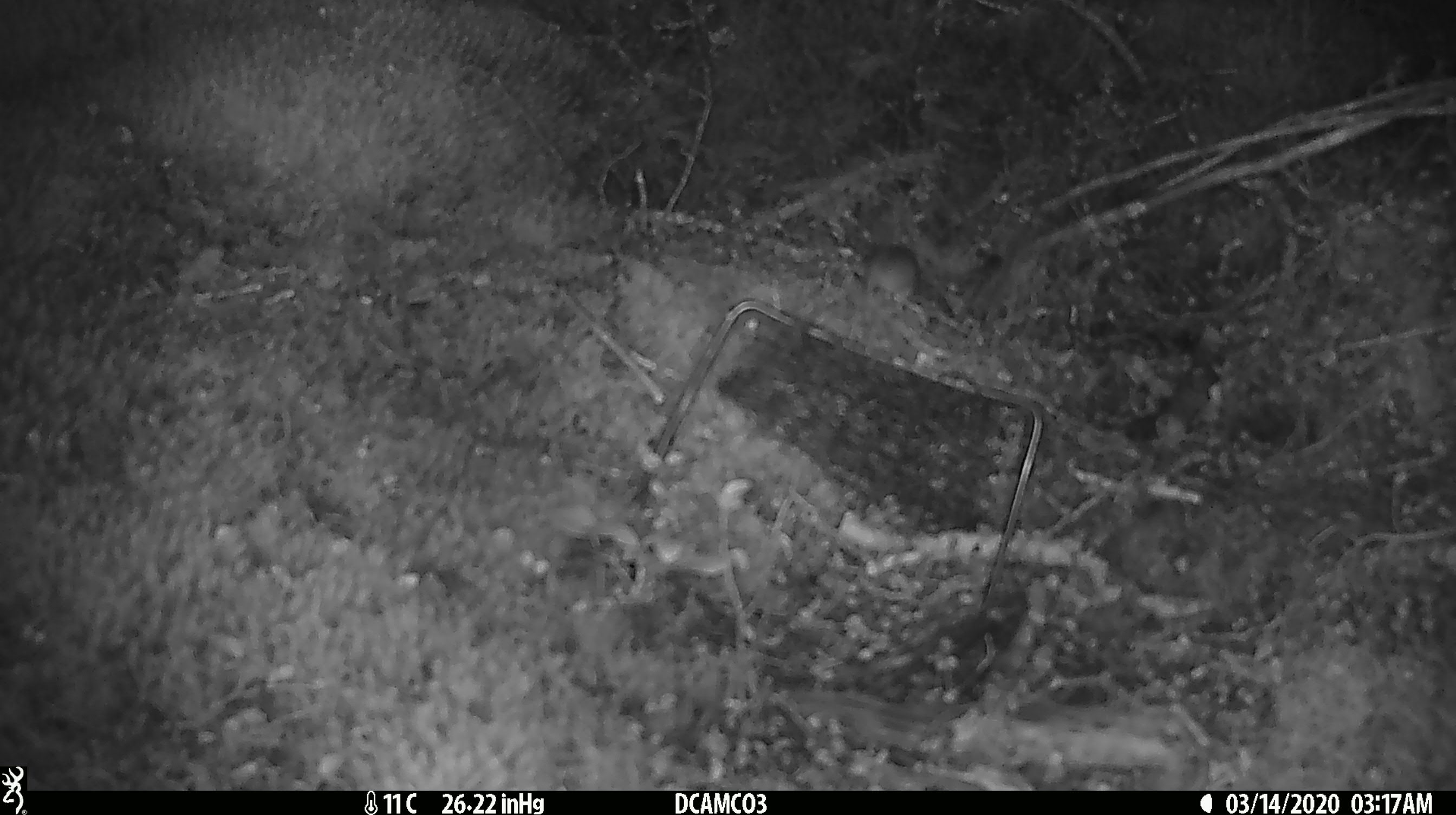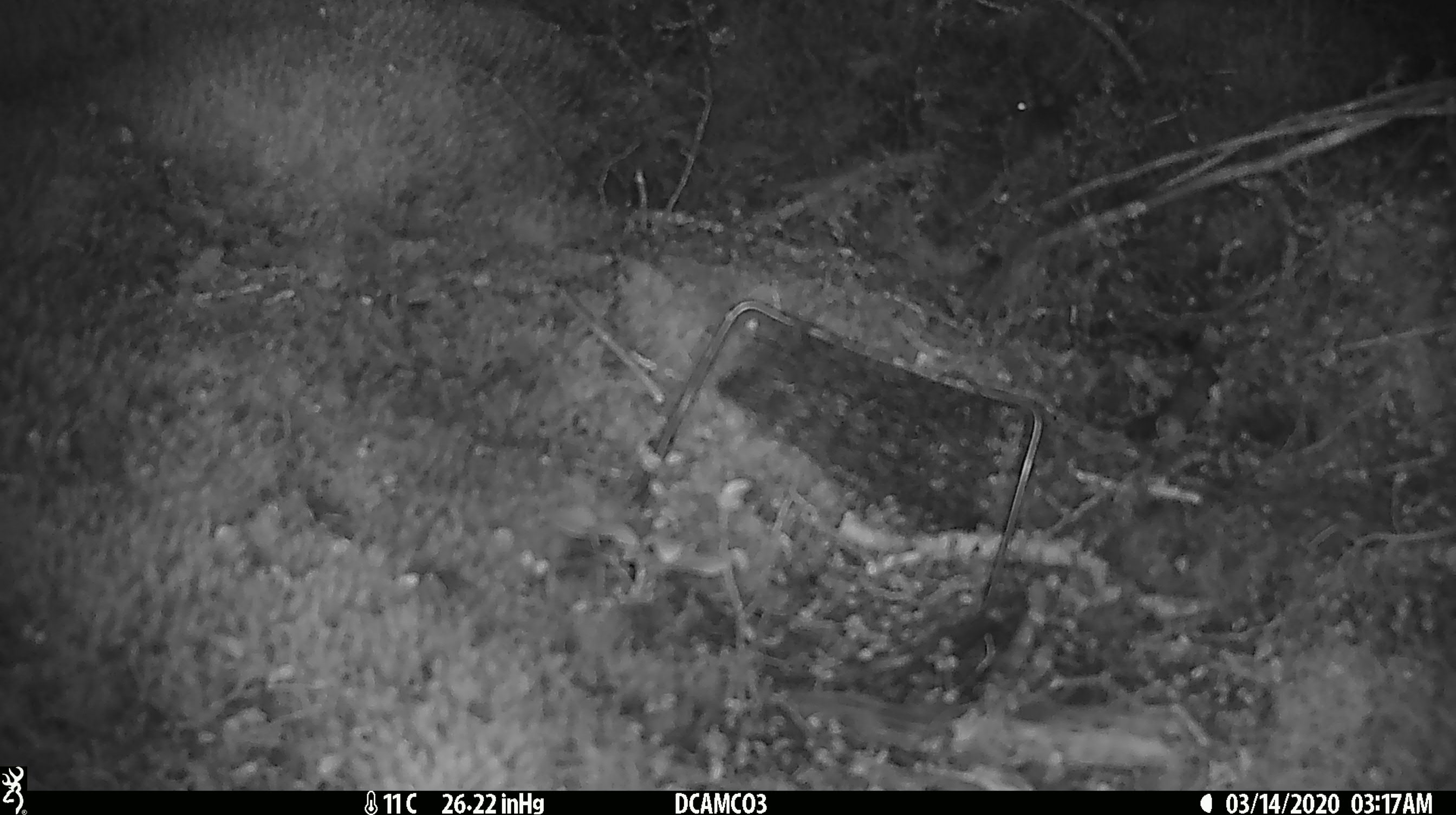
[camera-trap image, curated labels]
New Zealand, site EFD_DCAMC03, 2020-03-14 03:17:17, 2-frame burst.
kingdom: Animalia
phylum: Chordata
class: Mammalia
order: Rodentia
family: Muridae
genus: Mus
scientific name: Mus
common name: mouse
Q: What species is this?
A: Mouse (Mus).